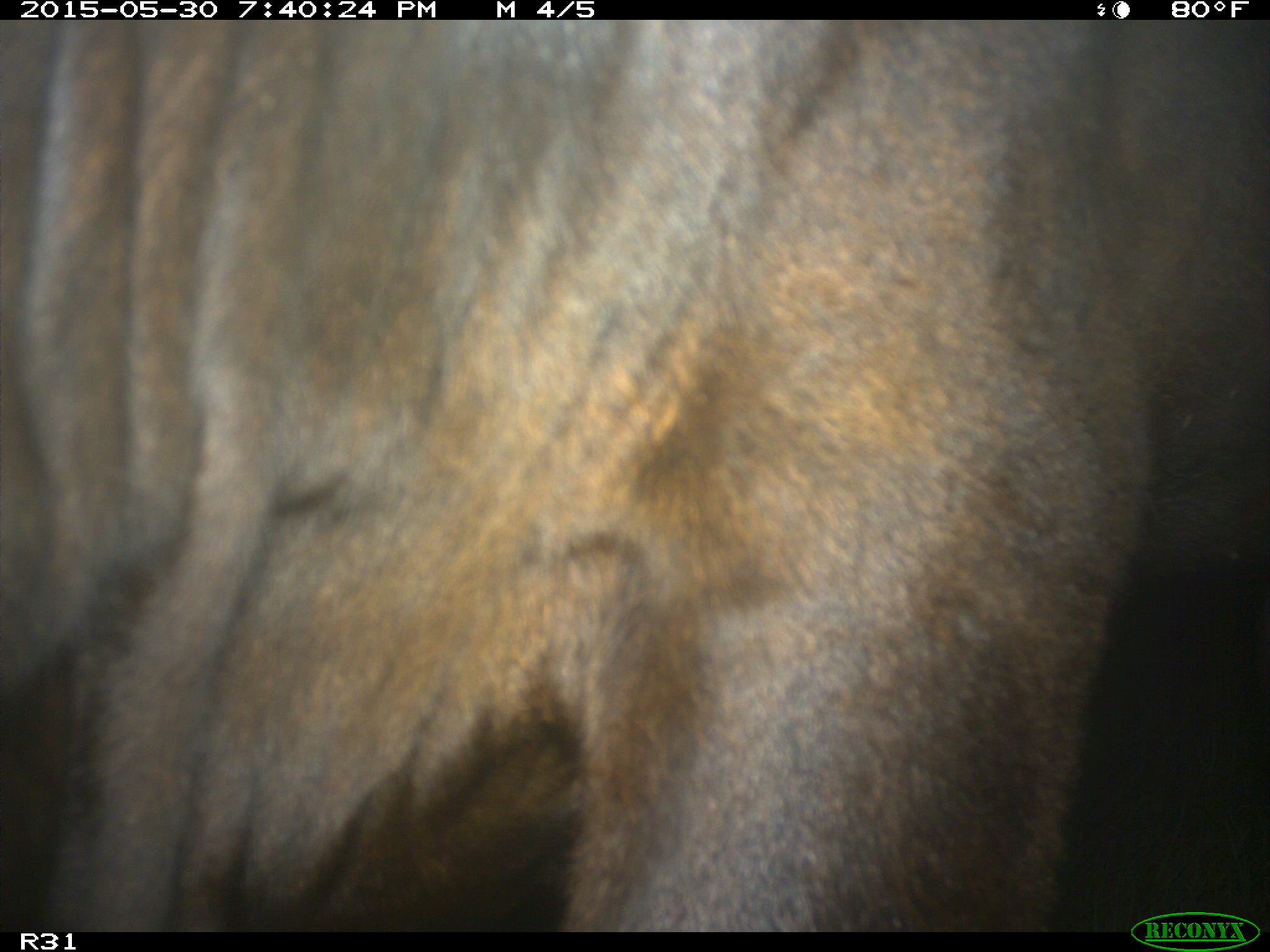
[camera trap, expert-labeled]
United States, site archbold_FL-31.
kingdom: Animalia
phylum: Chordata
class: Mammalia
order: Artiodactyla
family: Bovidae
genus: Bos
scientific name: Bos taurus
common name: domestic cow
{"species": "Bos taurus (domestic cow)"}